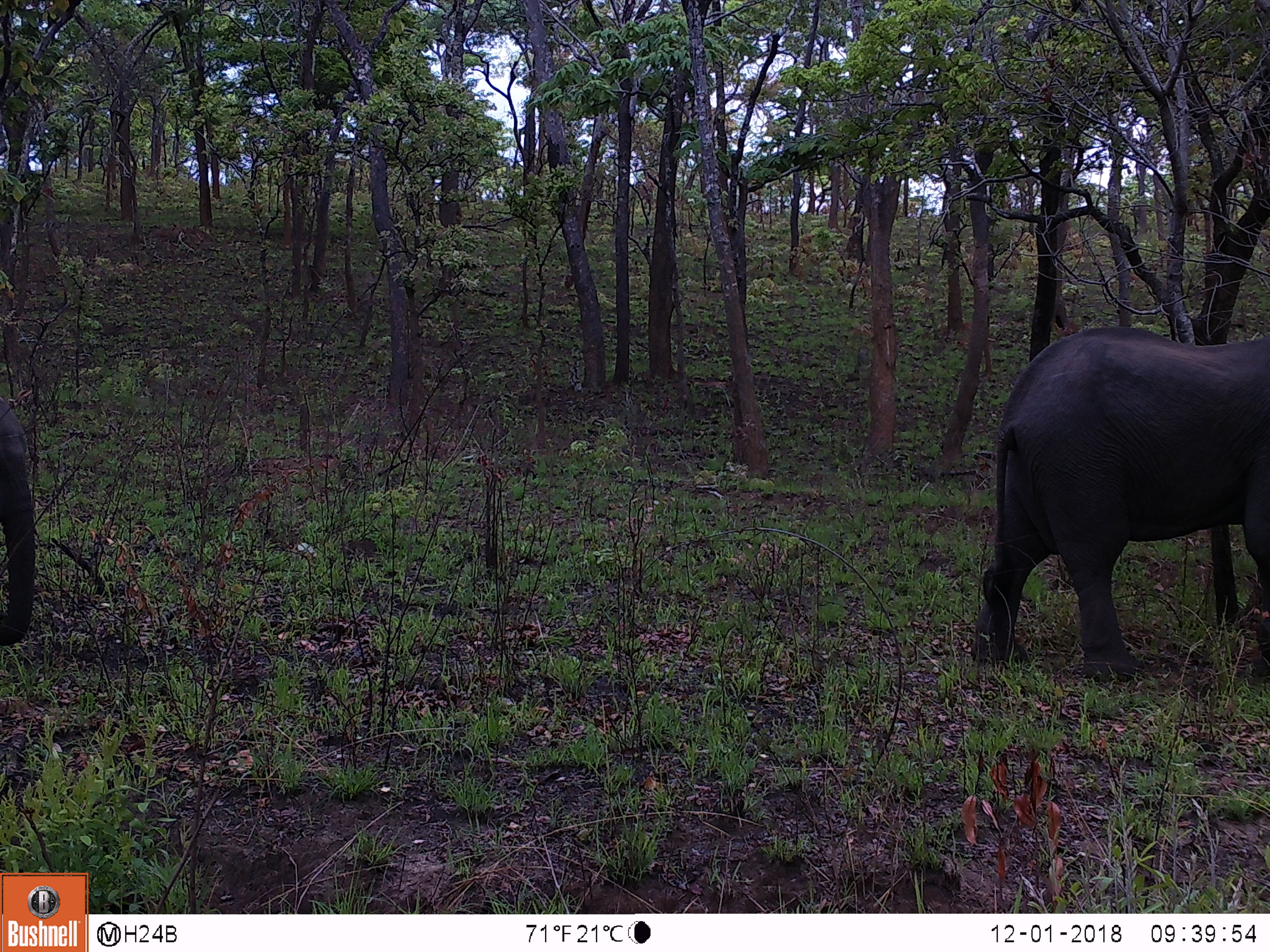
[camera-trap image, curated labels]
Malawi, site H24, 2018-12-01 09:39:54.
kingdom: Animalia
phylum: Chordata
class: Mammalia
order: Proboscidea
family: Elephantidae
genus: Loxodonta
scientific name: Loxodonta africana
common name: african savanna elephant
African savanna elephant (Loxodonta africana), count 1.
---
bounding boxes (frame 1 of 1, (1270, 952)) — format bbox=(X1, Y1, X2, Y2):
african savanna elephant: bbox=(966, 319, 1266, 691)